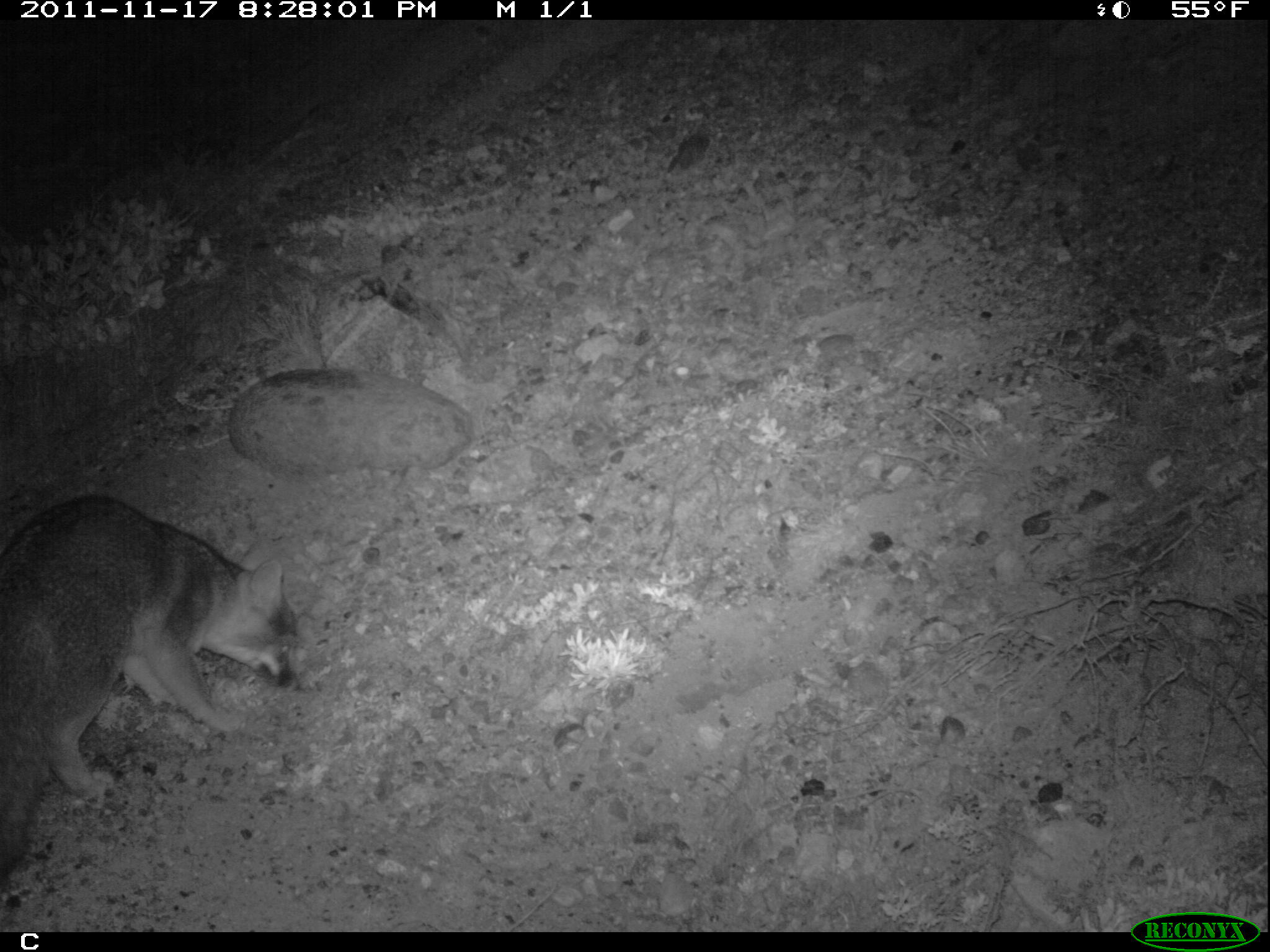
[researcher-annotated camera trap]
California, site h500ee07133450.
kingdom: Animalia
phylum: Chordata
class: Mammalia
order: Carnivora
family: Canidae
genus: Urocyon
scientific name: Urocyon littoralis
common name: island fox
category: fox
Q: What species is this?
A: Fox (island fox) (Urocyon littoralis).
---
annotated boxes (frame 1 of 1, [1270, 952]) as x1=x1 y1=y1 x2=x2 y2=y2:
fox: x1=0 y1=495 x2=295 y2=878